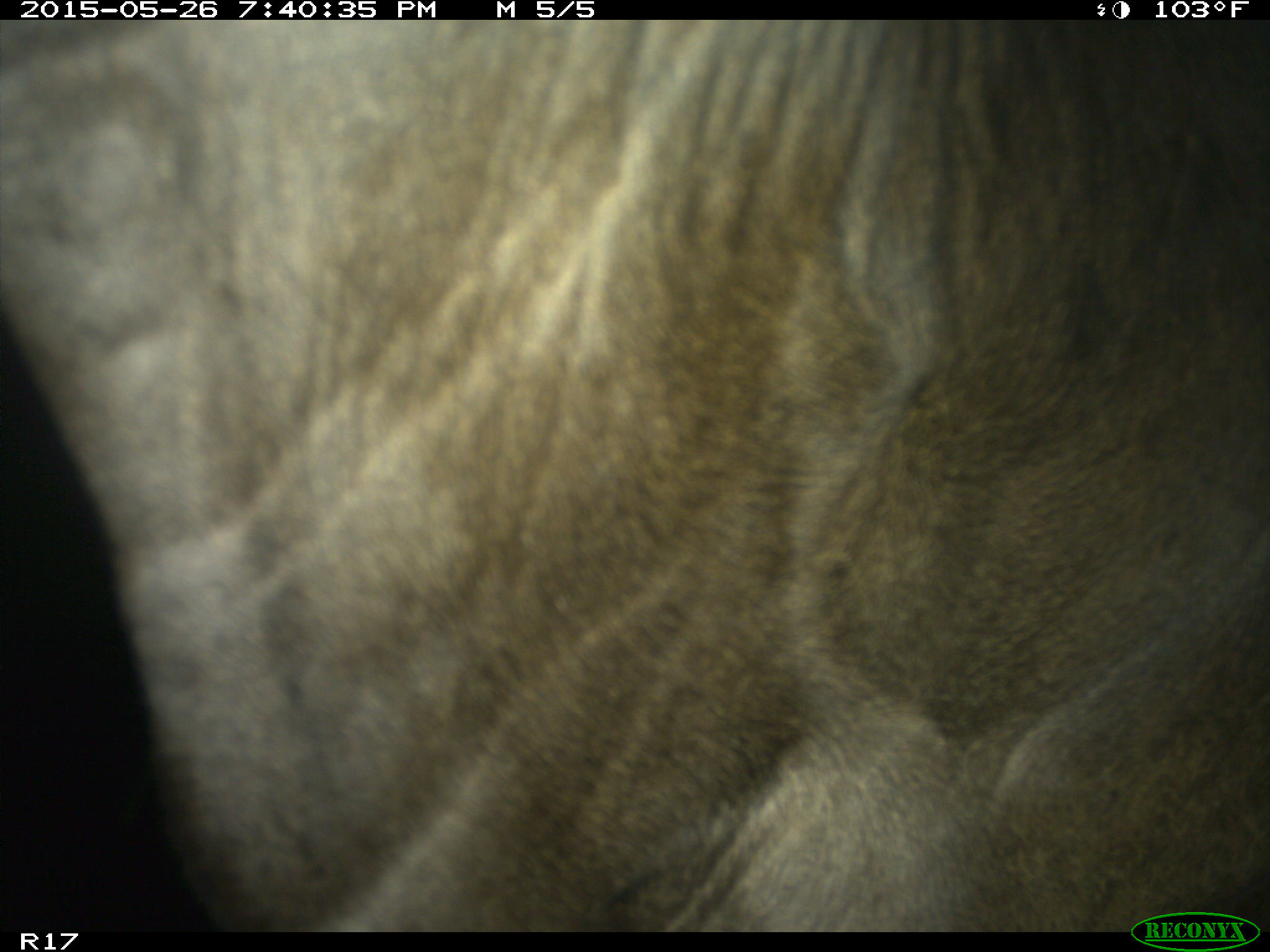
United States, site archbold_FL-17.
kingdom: Animalia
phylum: Chordata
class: Mammalia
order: Artiodactyla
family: Bovidae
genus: Bos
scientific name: Bos taurus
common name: domestic cow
Bos taurus (domestic cow).